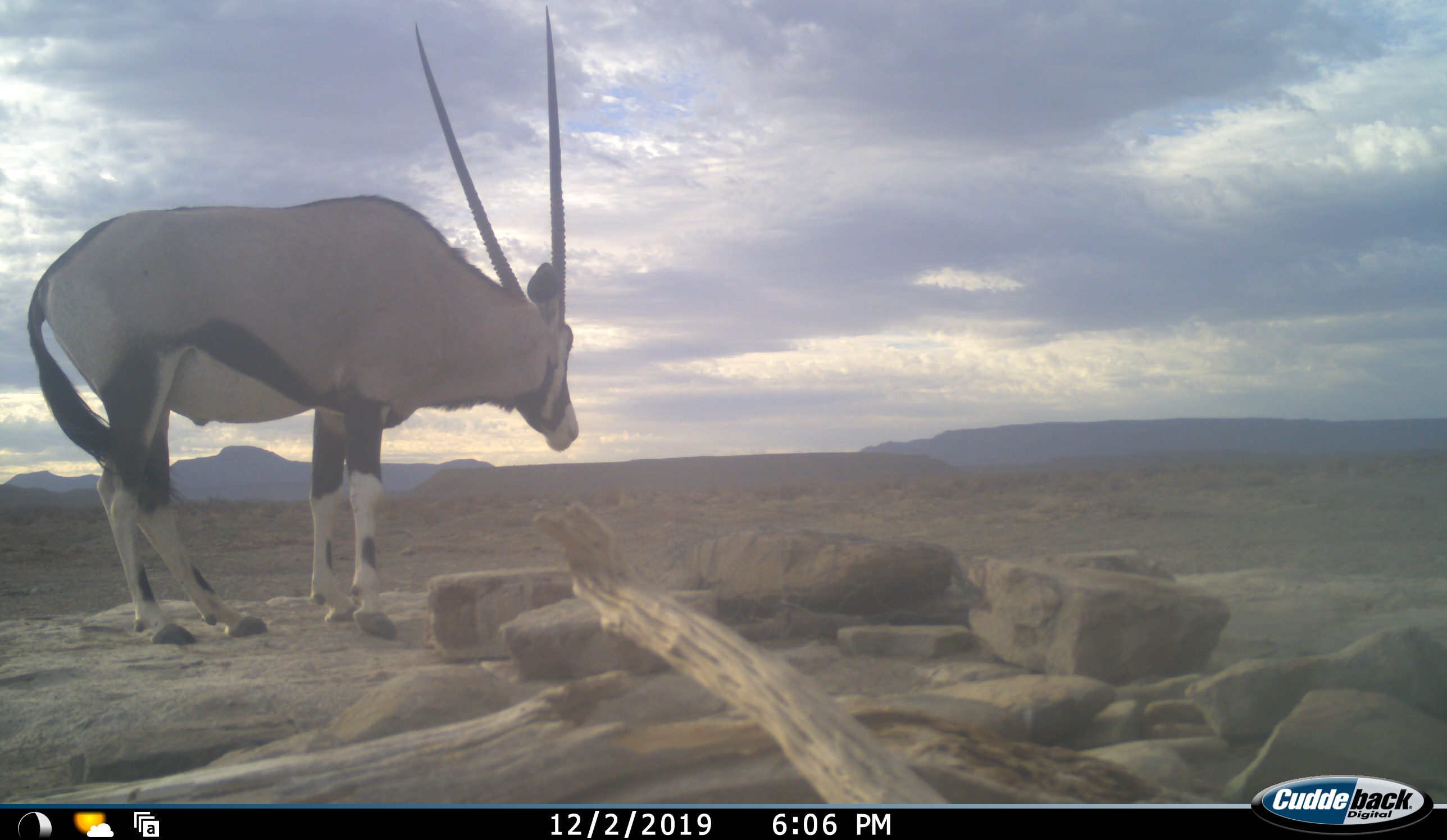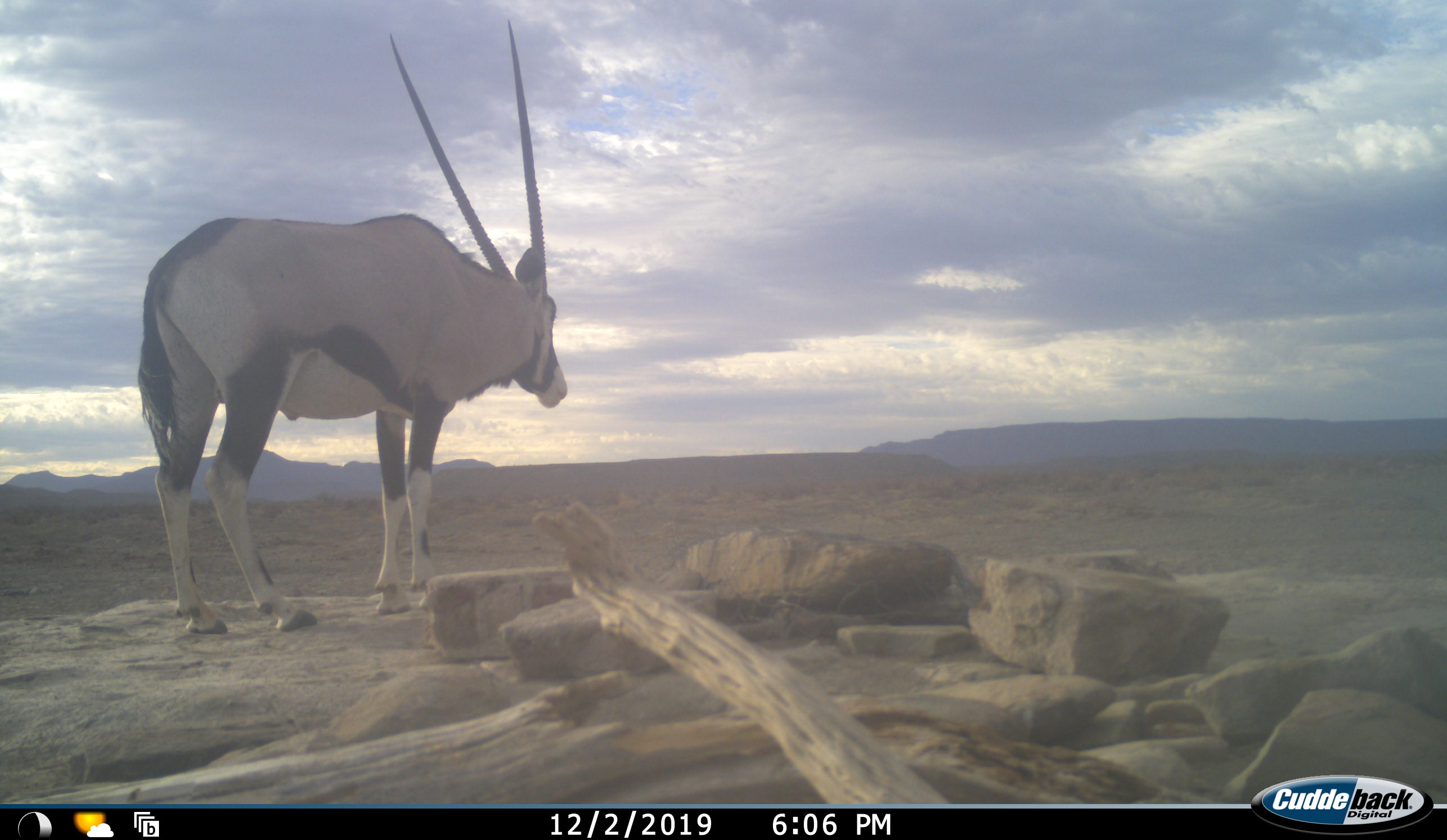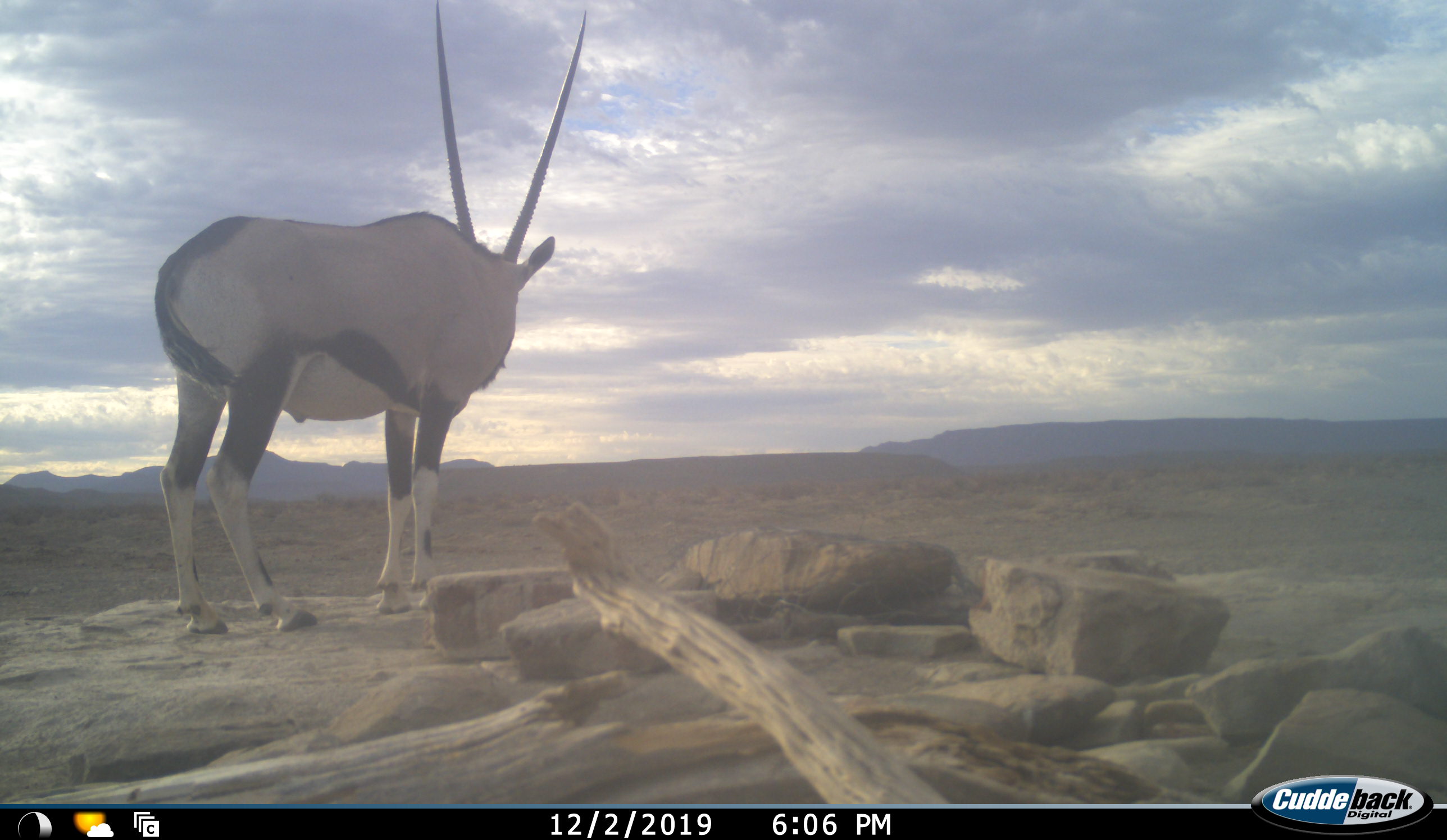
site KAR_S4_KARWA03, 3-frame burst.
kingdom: Animalia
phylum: Chordata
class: Mammalia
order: Artiodactyla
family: Bovidae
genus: Oryx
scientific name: Oryx gazella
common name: gemsbok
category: oryx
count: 1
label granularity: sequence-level